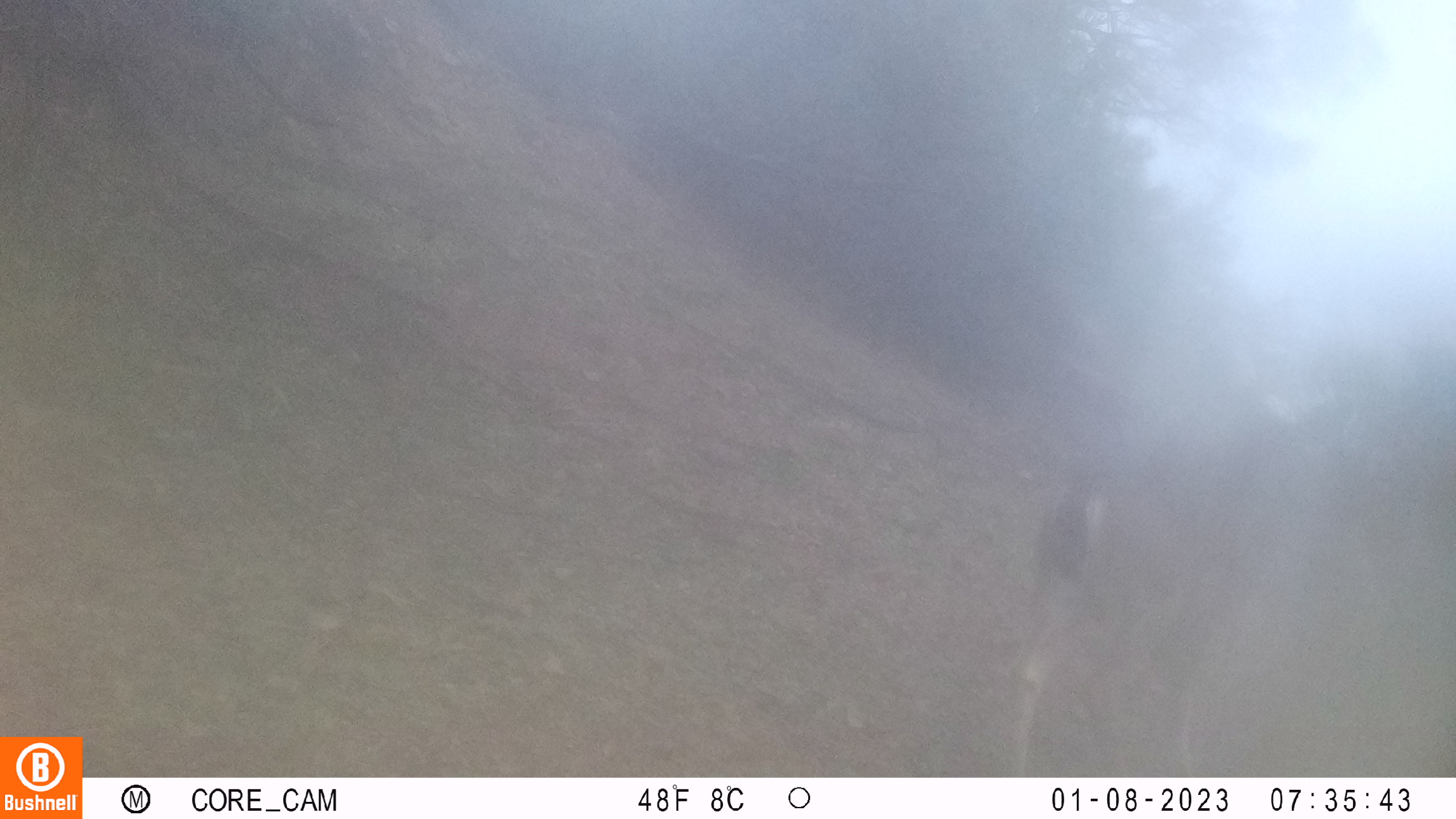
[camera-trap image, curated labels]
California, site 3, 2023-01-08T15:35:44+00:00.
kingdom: Animalia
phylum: Chordata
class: Mammalia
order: Artiodactyla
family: Cervidae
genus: Odocoileus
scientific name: Odocoileus hemionus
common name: mule deer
Mule deer (Odocoileus hemionus).